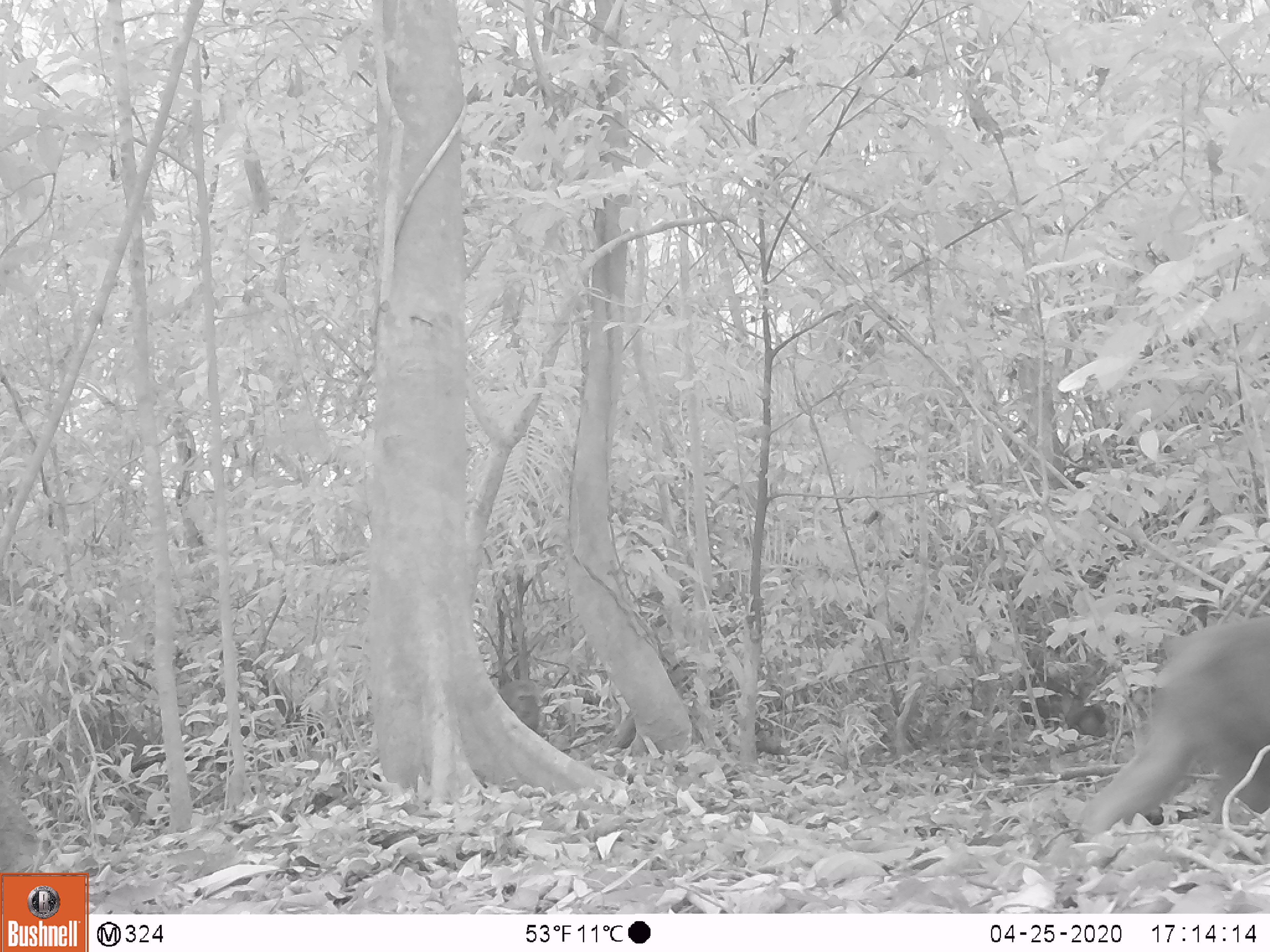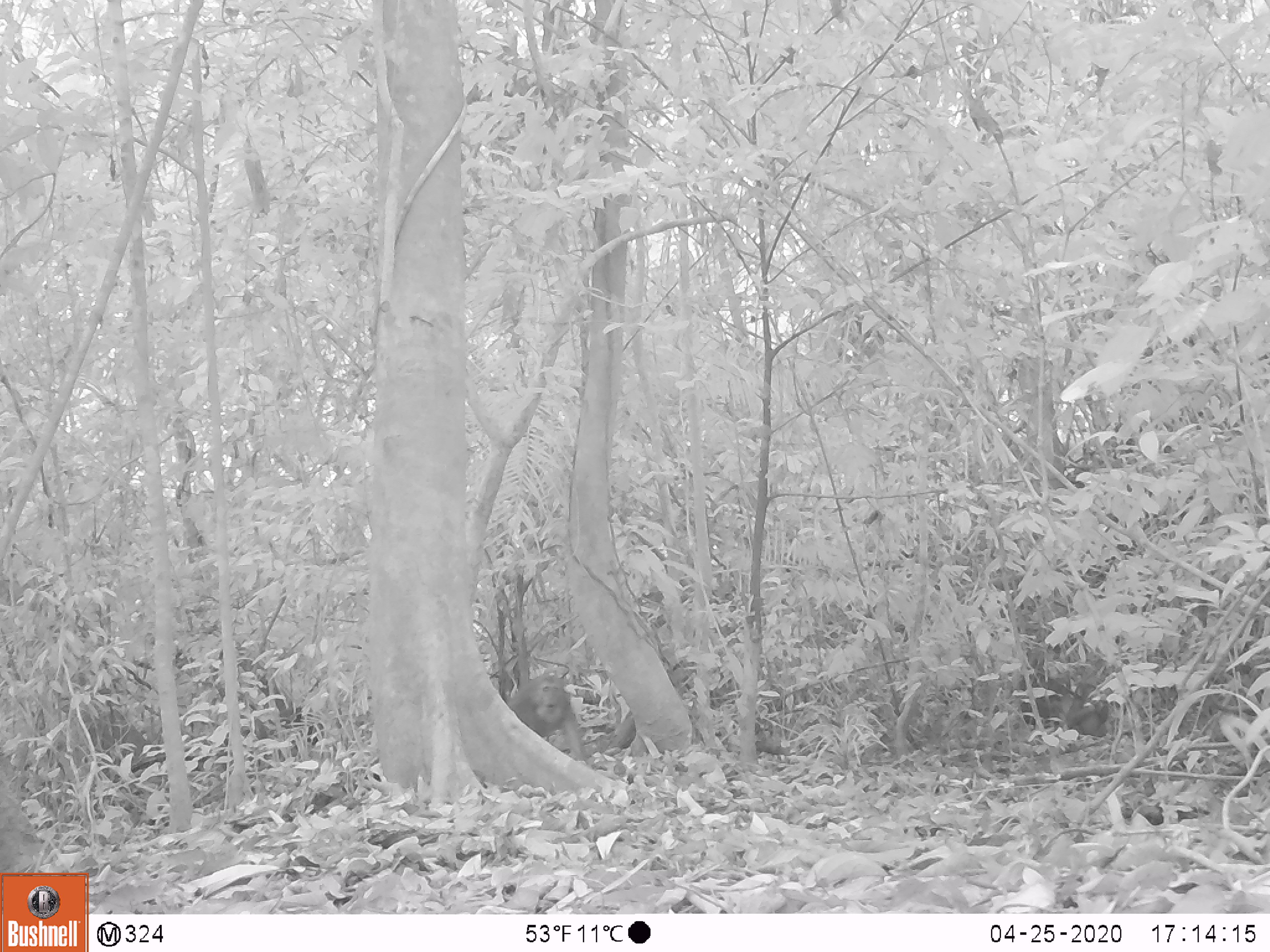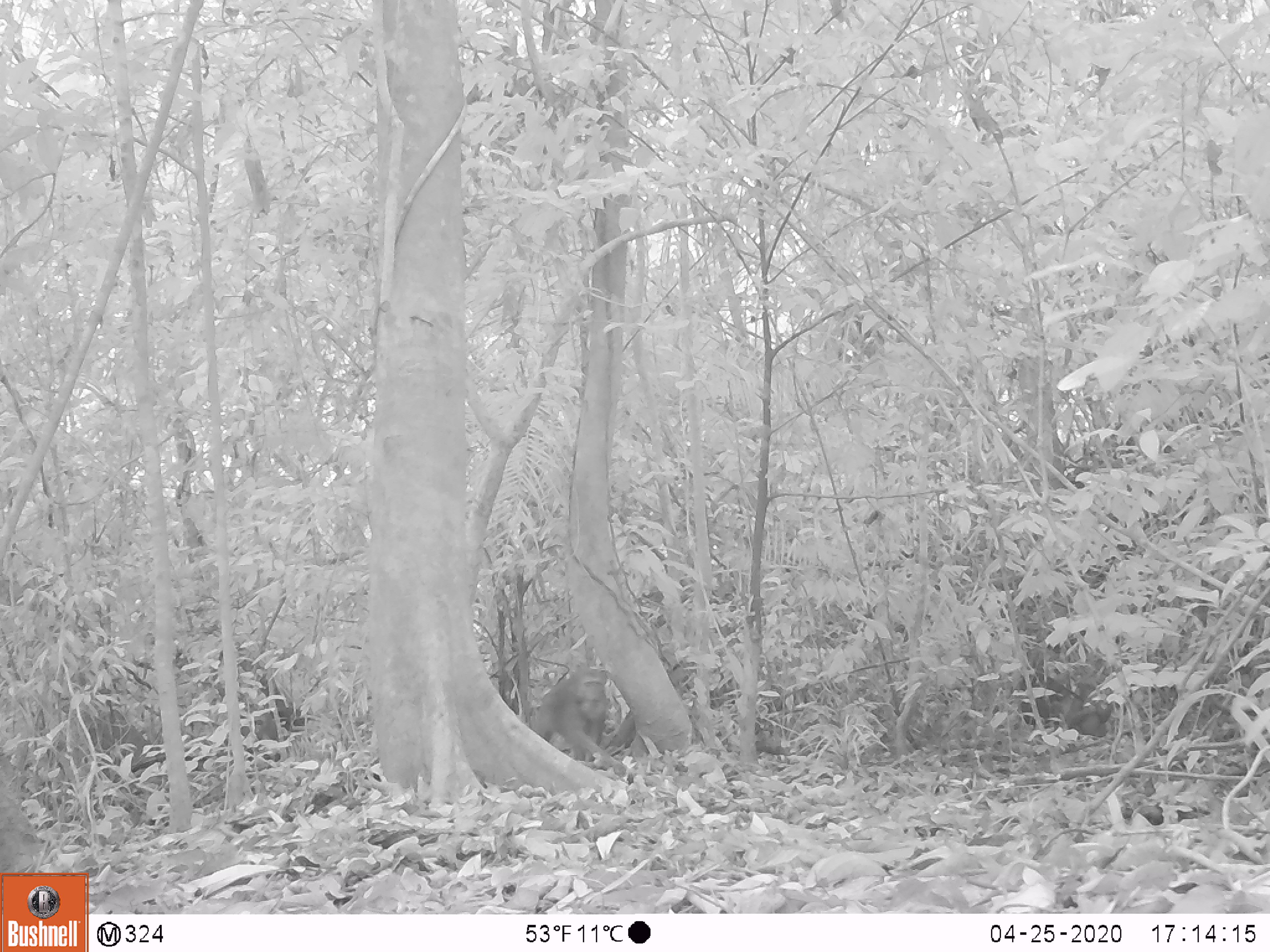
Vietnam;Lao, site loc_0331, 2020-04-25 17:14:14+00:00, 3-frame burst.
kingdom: Animalia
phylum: Chordata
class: Mammalia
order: Primates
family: Cercopithecidae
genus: Macaca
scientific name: Macaca arctoides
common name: stump-tailed macaque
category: stump tailed macaque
Stump tailed macaque (stump-tailed macaque) (Macaca arctoides). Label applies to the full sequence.